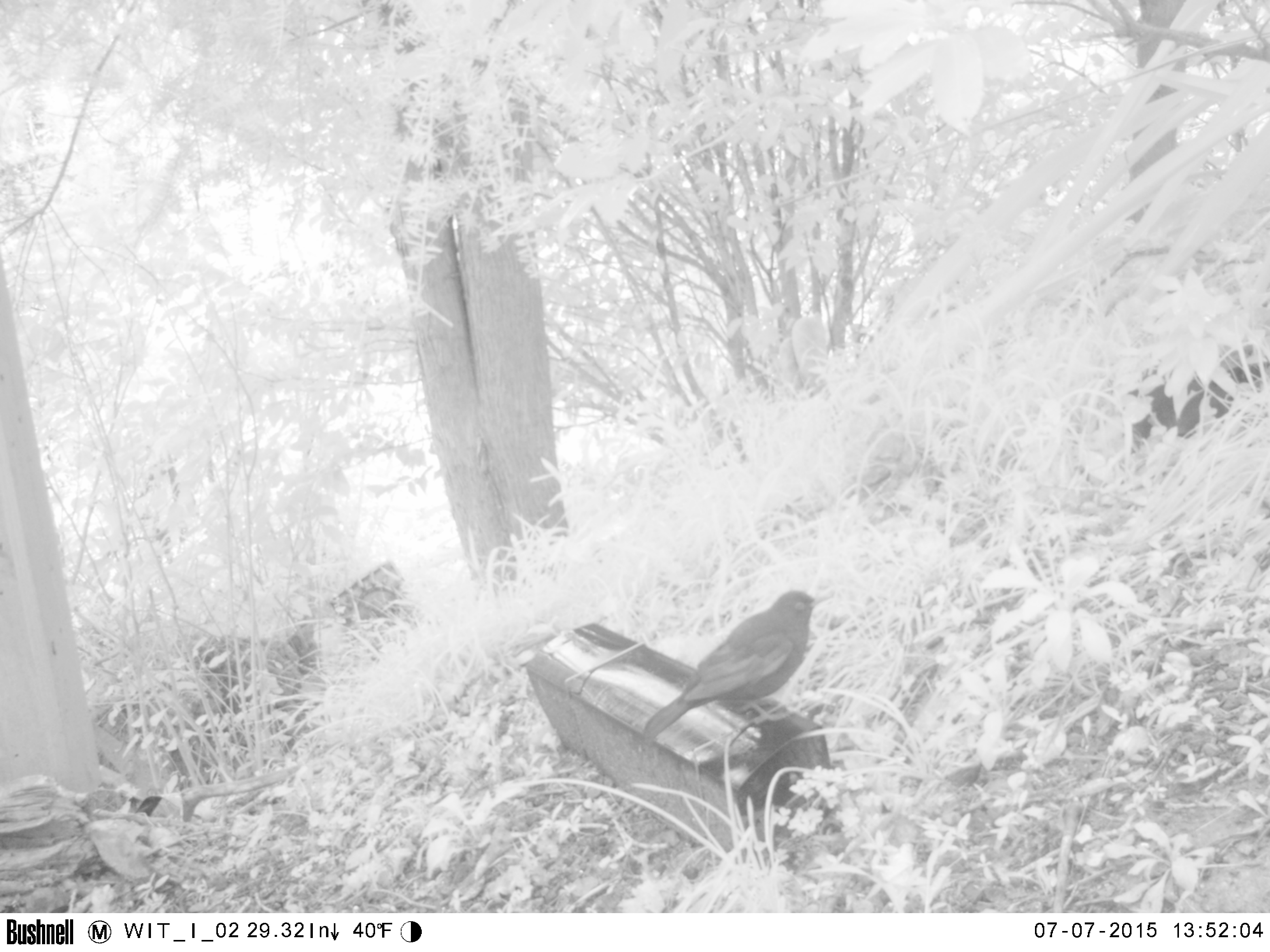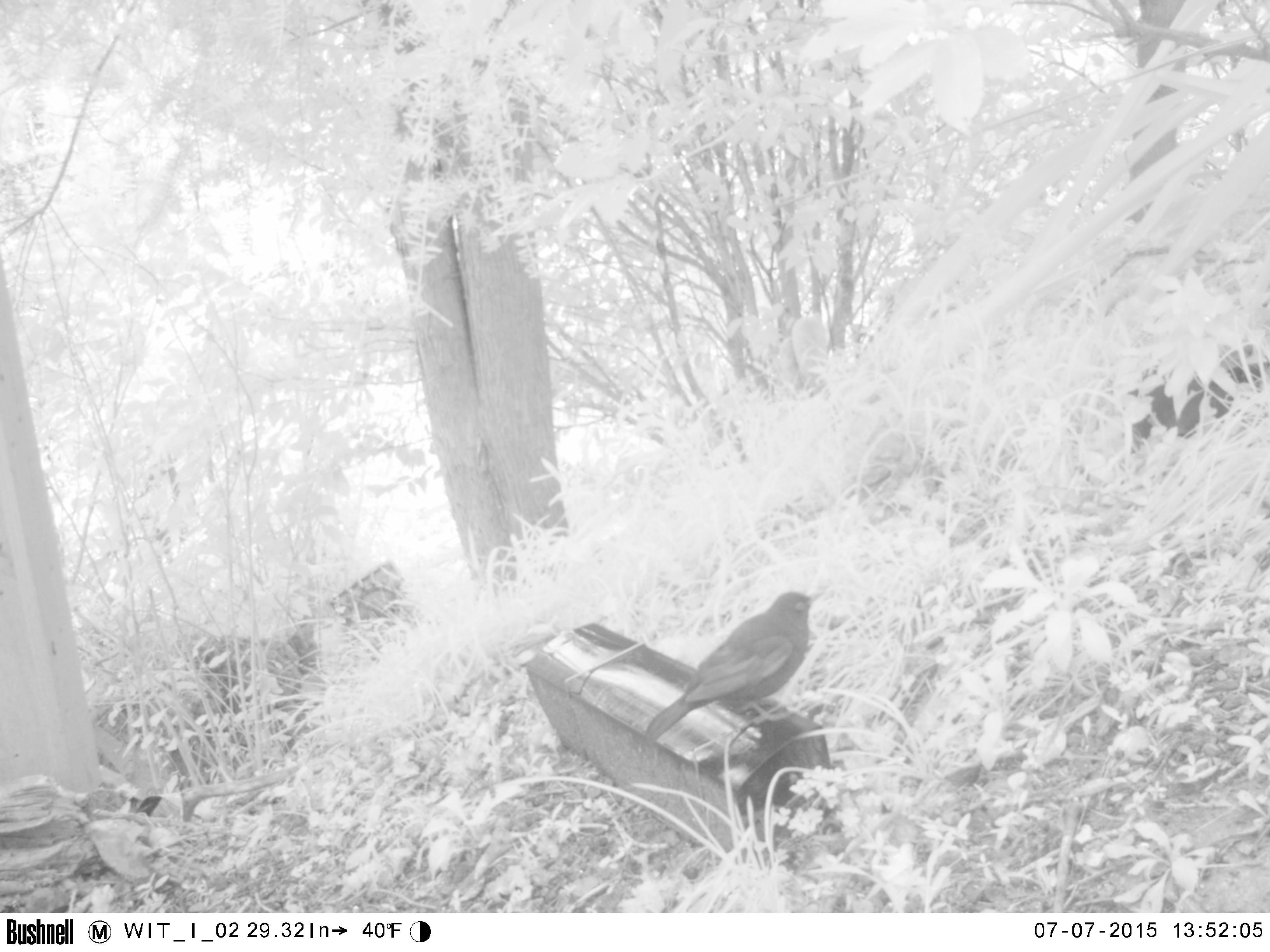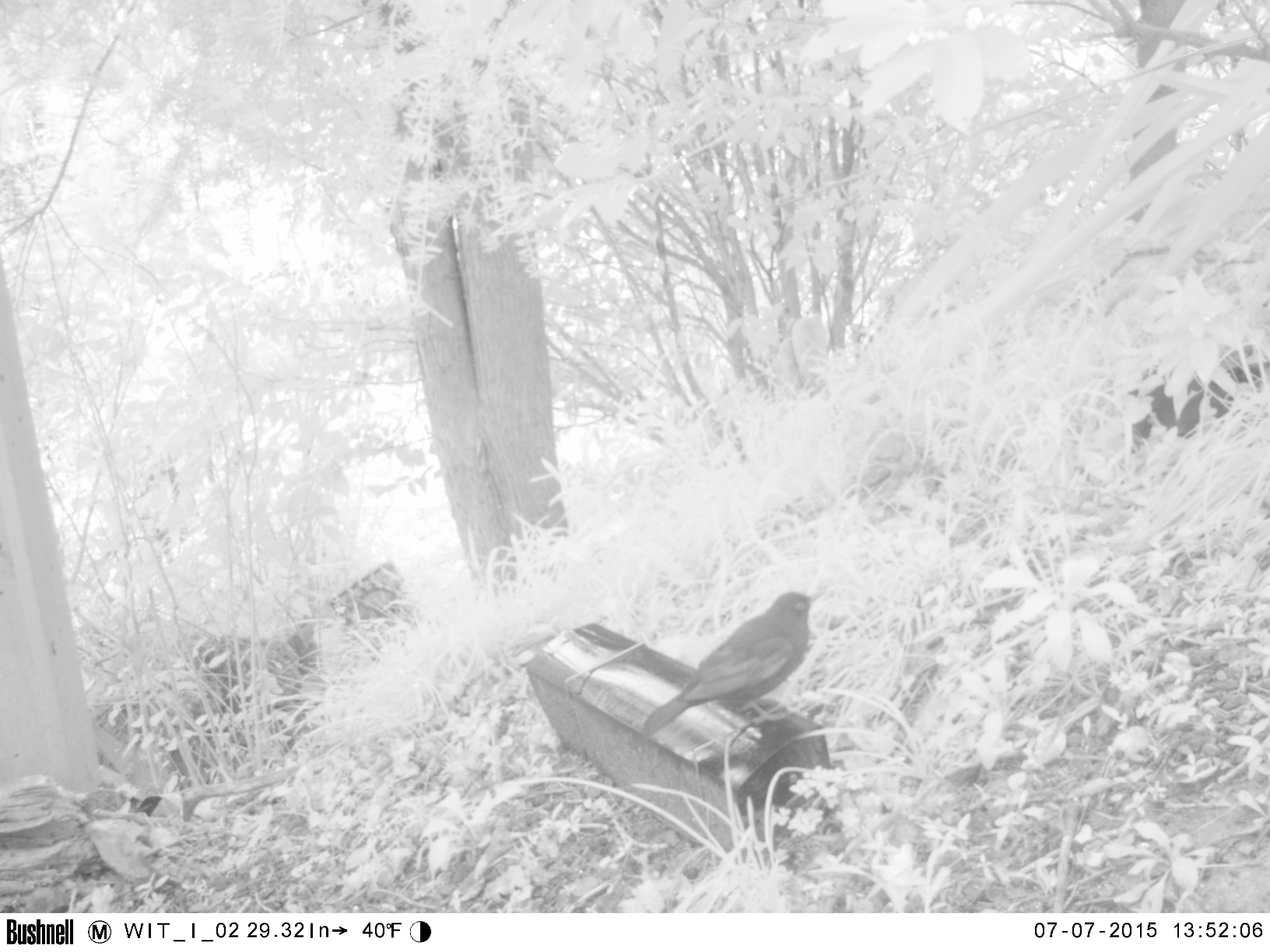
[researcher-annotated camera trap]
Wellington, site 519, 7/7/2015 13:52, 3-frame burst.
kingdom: Animalia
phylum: Chordata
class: Aves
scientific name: Aves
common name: bird